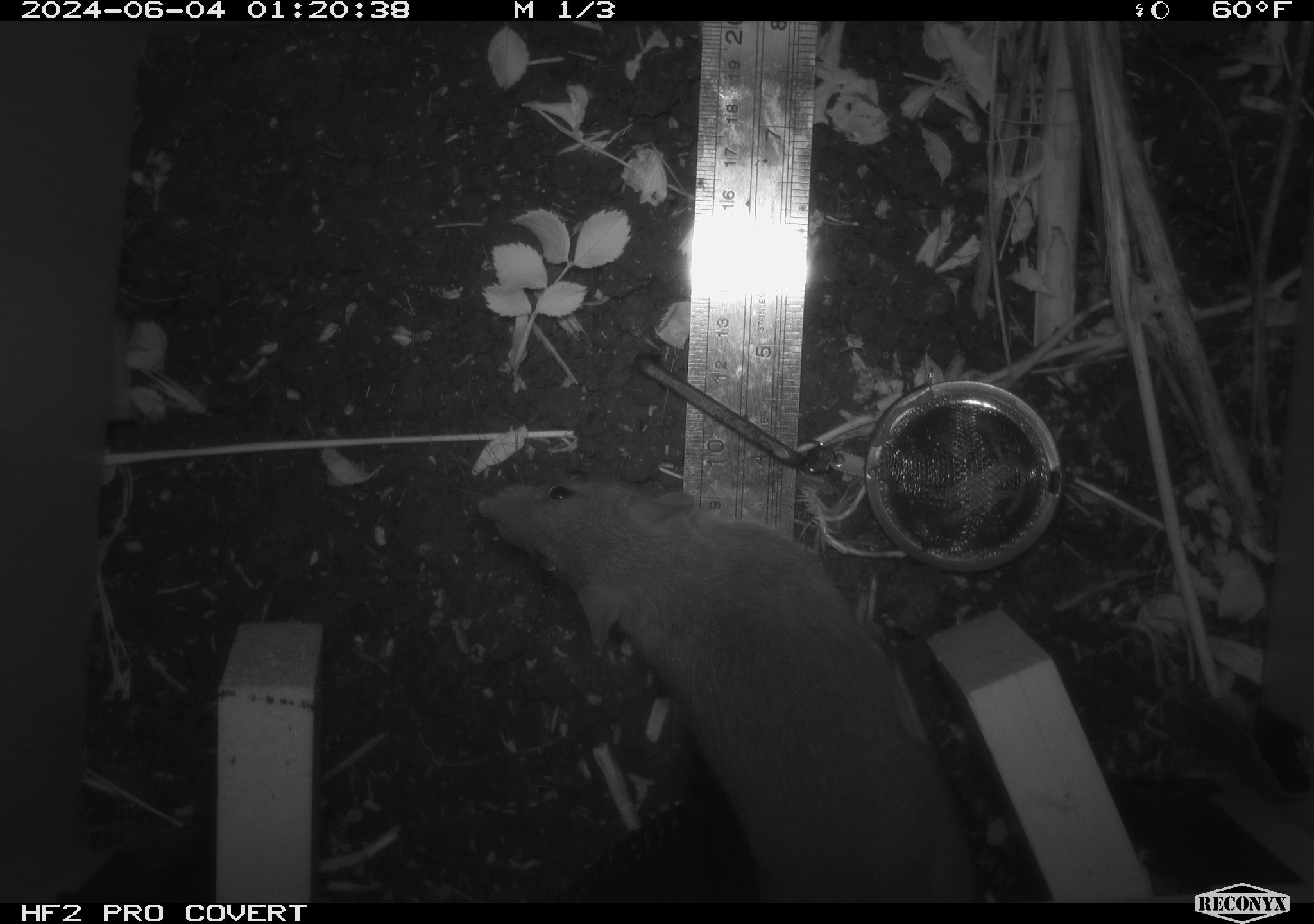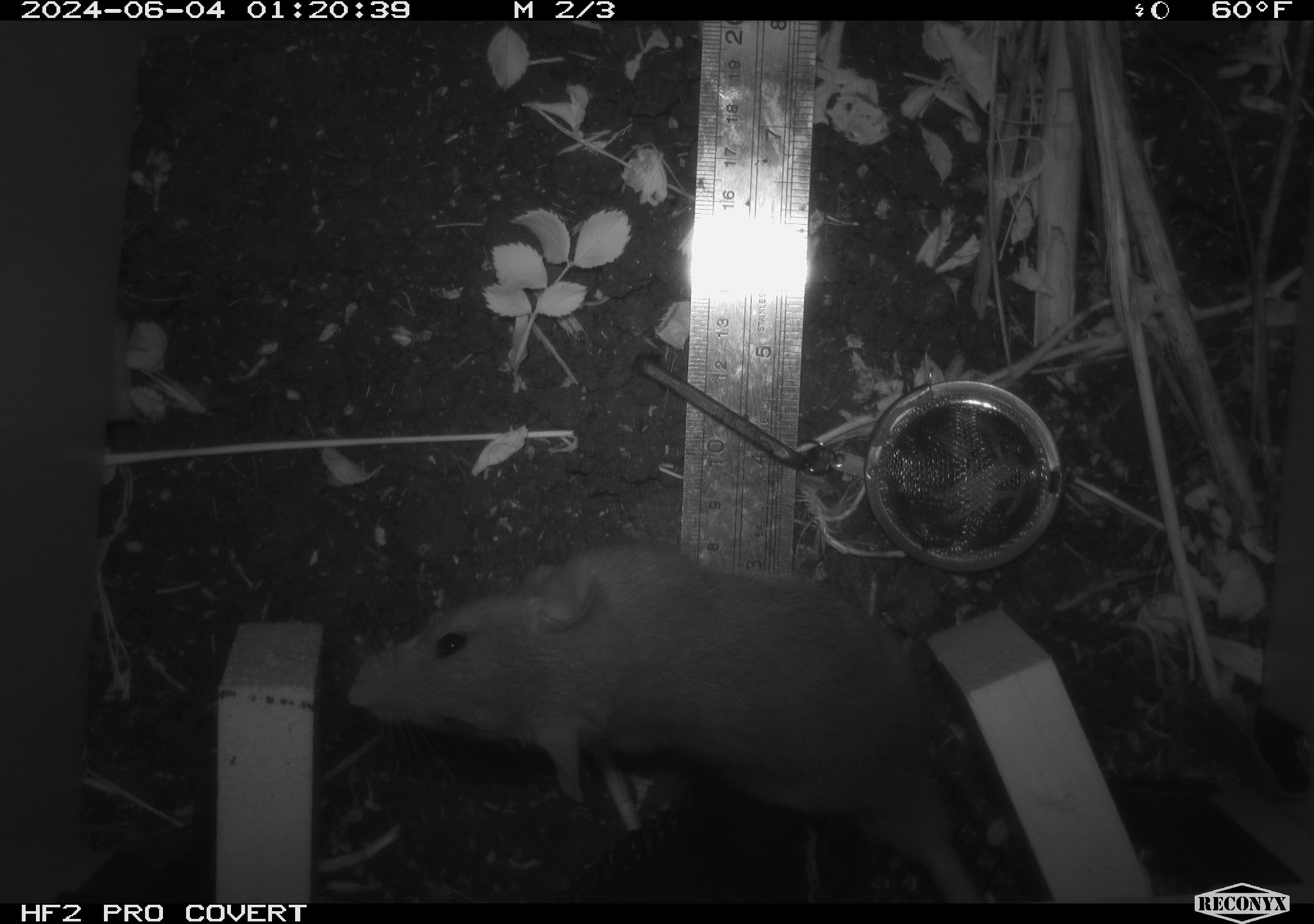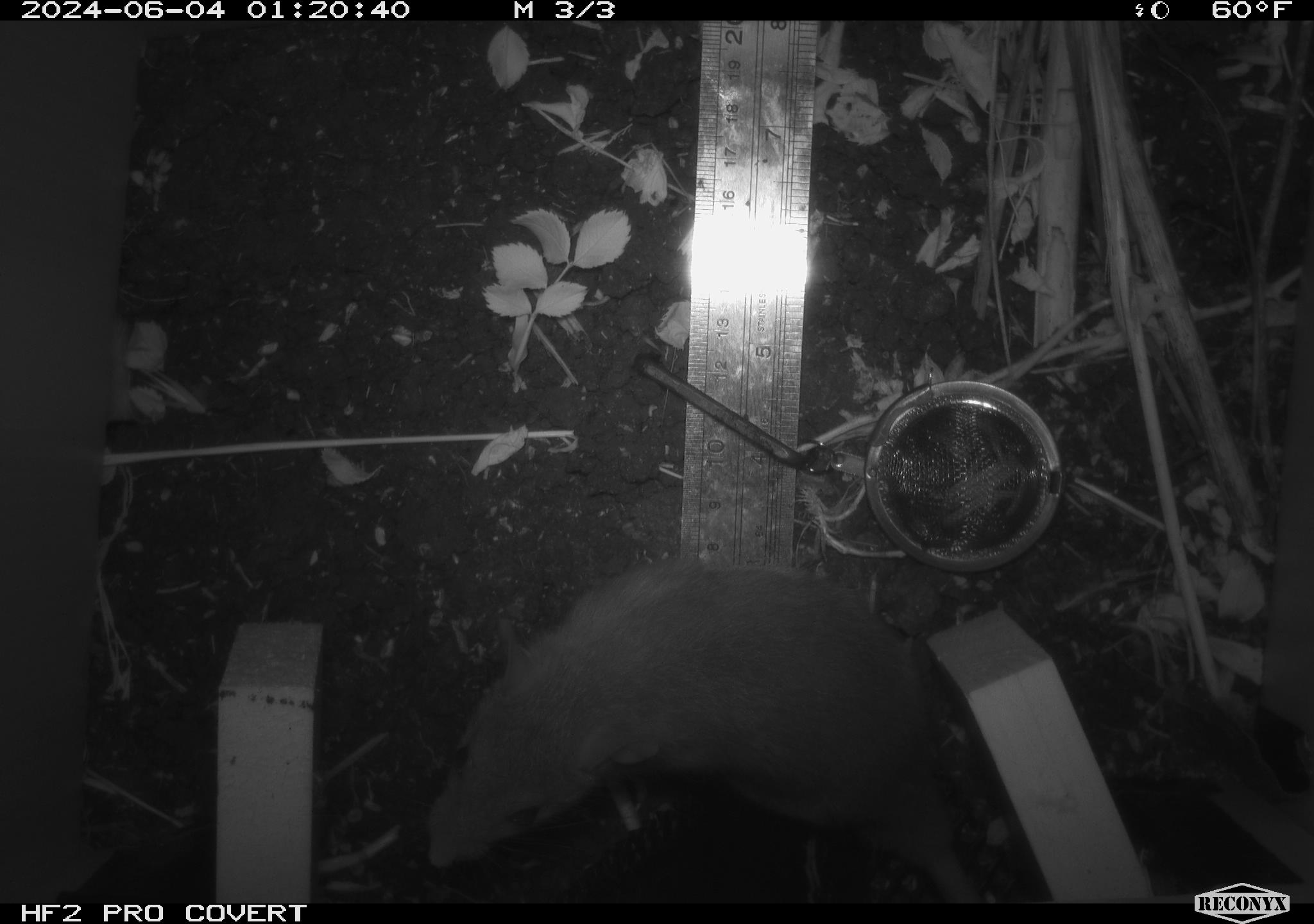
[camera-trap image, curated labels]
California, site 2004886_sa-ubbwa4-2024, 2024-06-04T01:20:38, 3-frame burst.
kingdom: Animalia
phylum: Chordata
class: Mammalia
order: Rodentia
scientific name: Rodentia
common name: woodrat or rat or mouse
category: woodrat or rat or mouse species